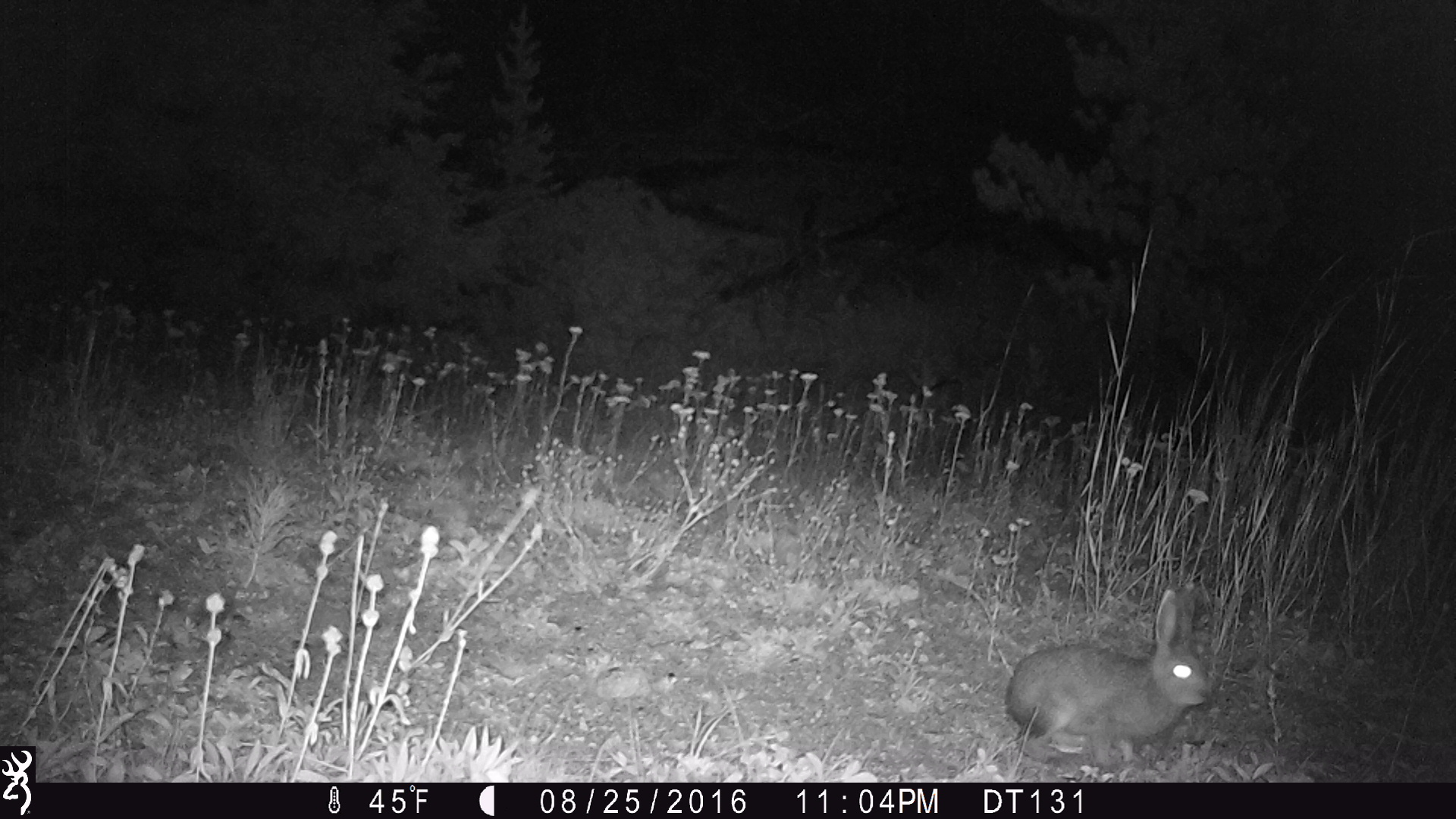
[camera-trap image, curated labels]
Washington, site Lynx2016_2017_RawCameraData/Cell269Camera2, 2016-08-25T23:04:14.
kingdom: Animalia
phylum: Chordata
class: Mammalia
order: Lagomorpha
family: Leporidae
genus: Lepus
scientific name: Lepus americanus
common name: snowshoe hare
Lepus americanus (snowshoe hare). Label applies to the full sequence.